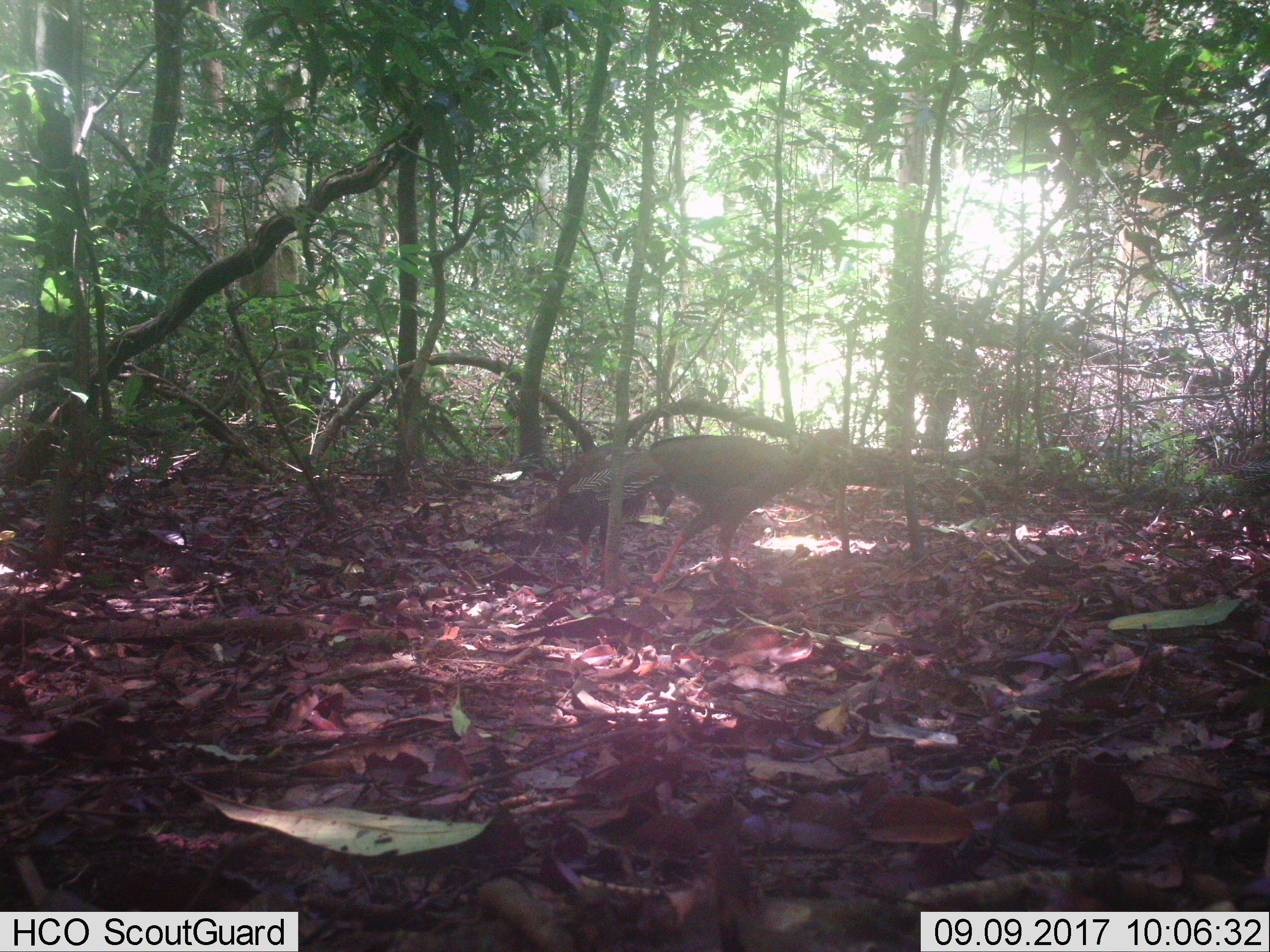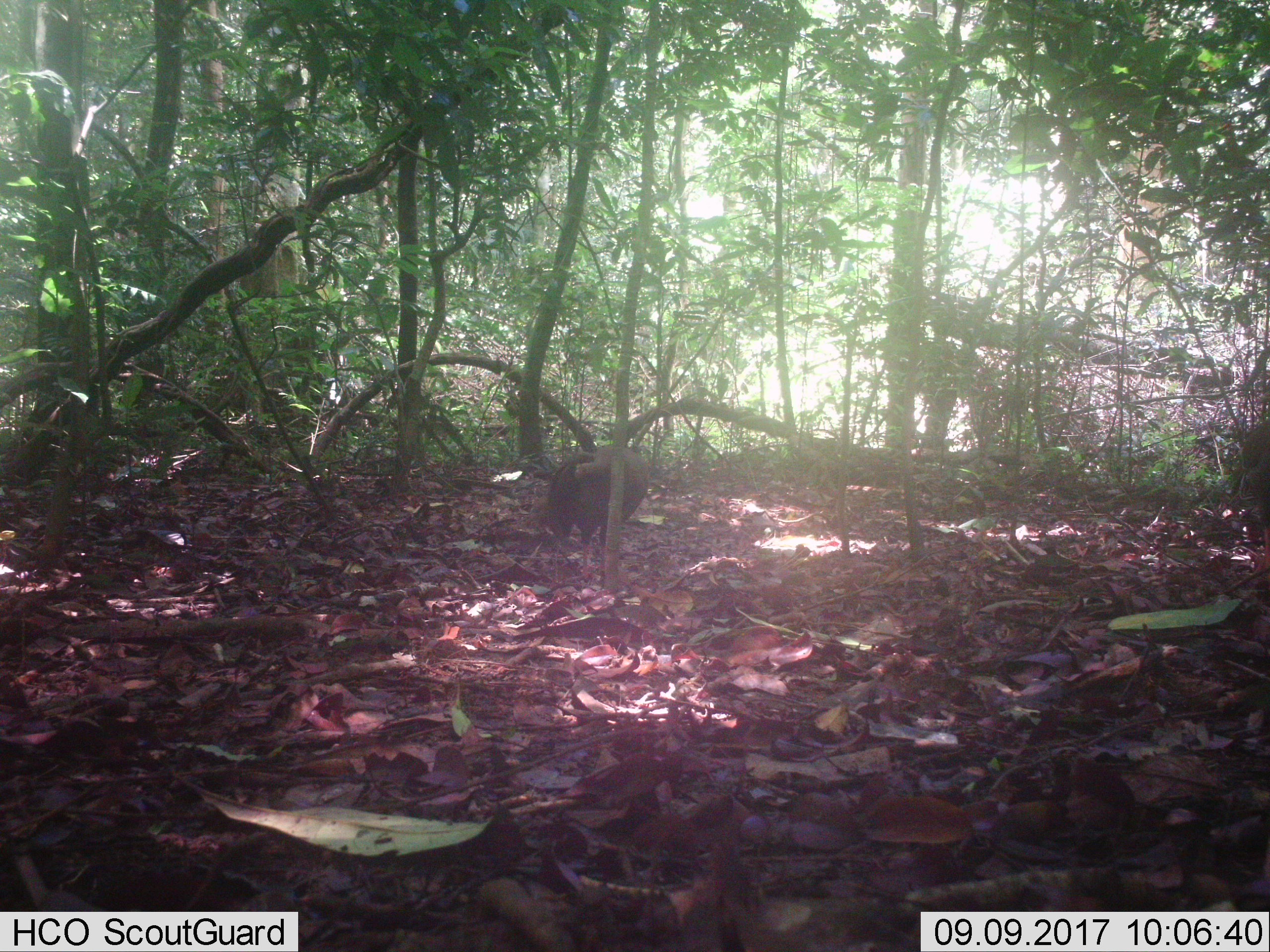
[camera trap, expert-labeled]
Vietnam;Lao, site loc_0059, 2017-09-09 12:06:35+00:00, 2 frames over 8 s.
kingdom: Animalia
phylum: Chordata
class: Aves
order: Galliformes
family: Phasianidae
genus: Lophura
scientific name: Lophura nycthemera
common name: silver pheasant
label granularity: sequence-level